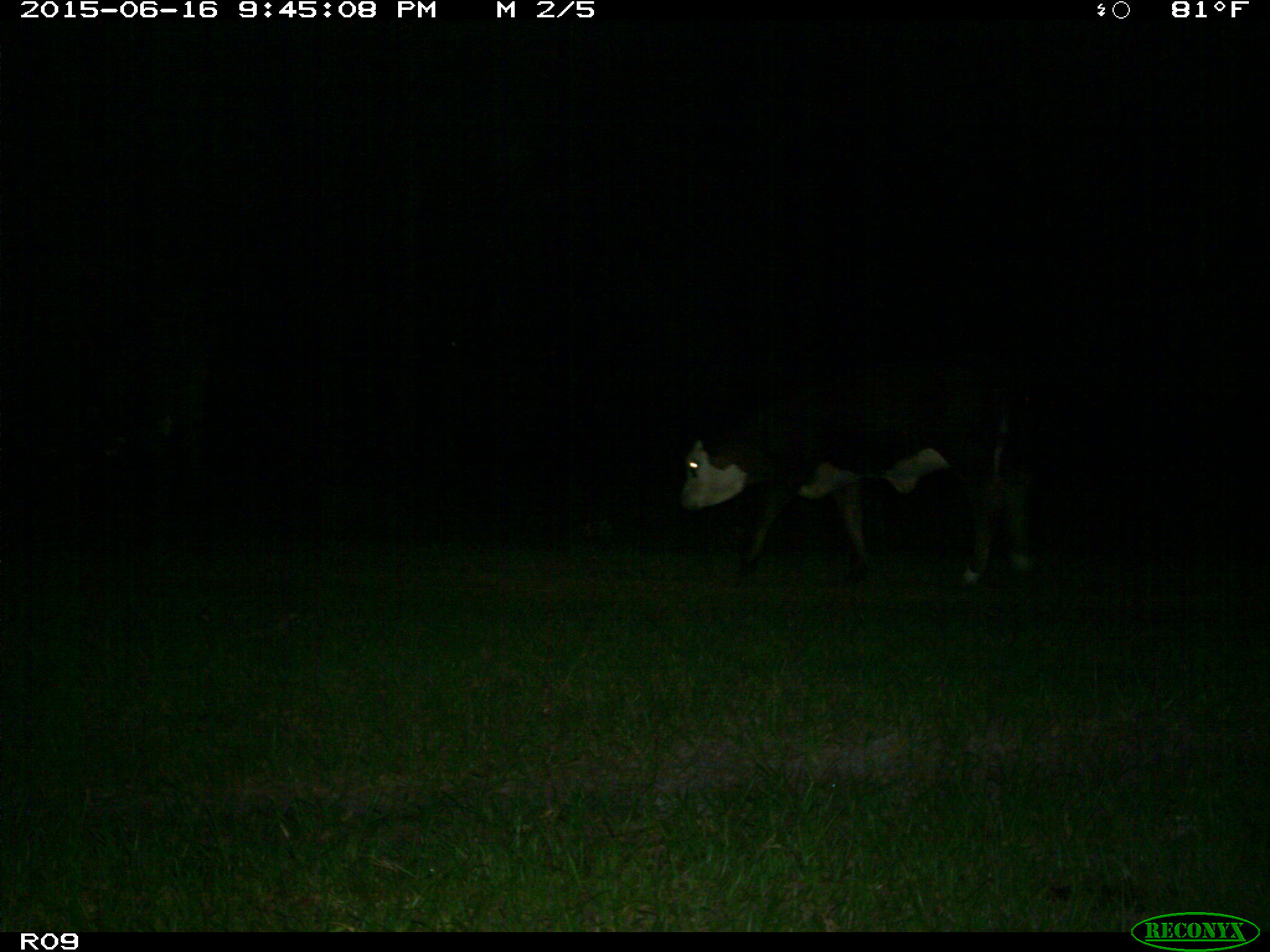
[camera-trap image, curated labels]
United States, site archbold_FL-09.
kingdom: Animalia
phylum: Chordata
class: Mammalia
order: Artiodactyla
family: Bovidae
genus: Bos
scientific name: Bos taurus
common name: domestic cow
Bos taurus (domestic cow).